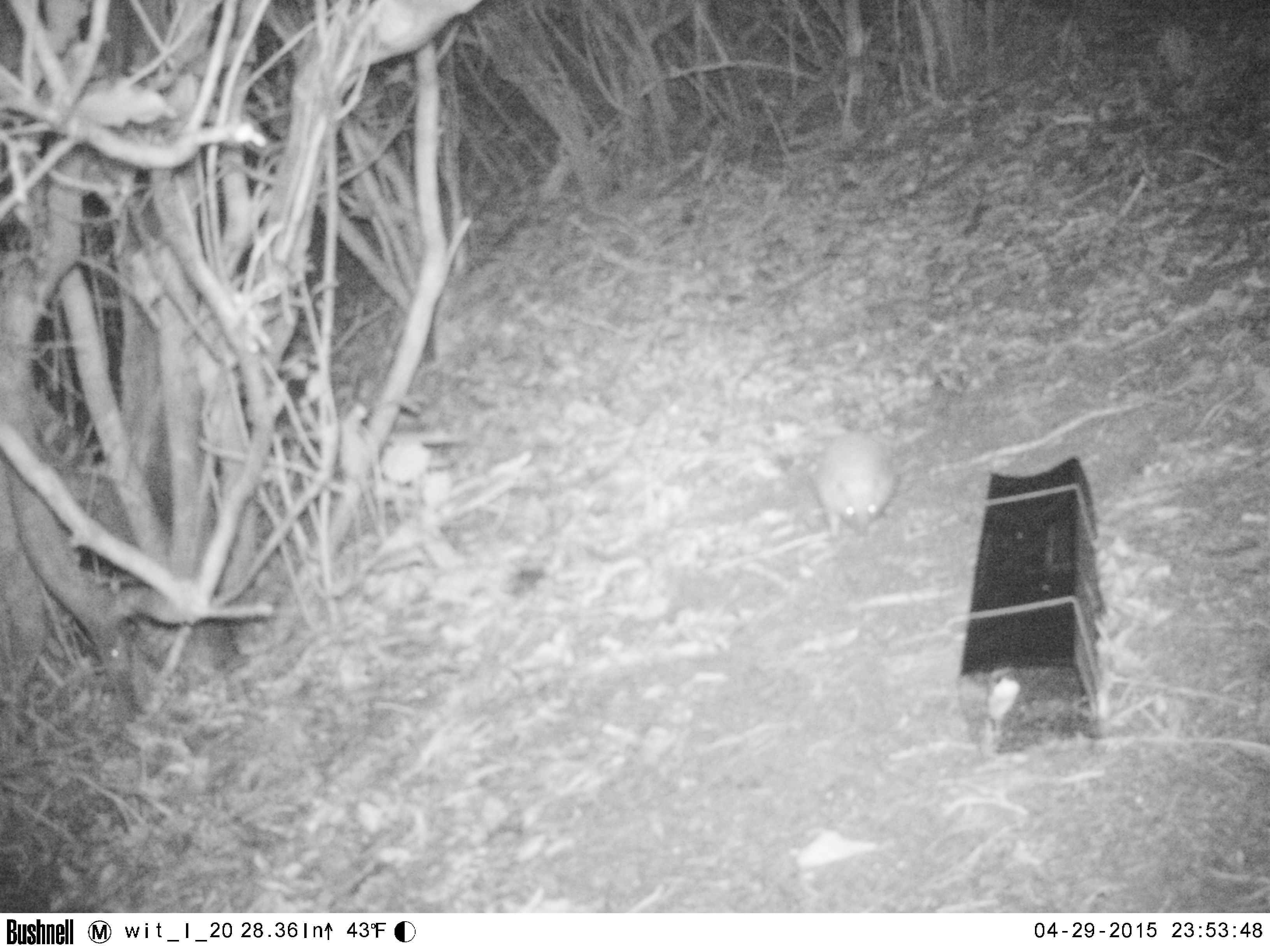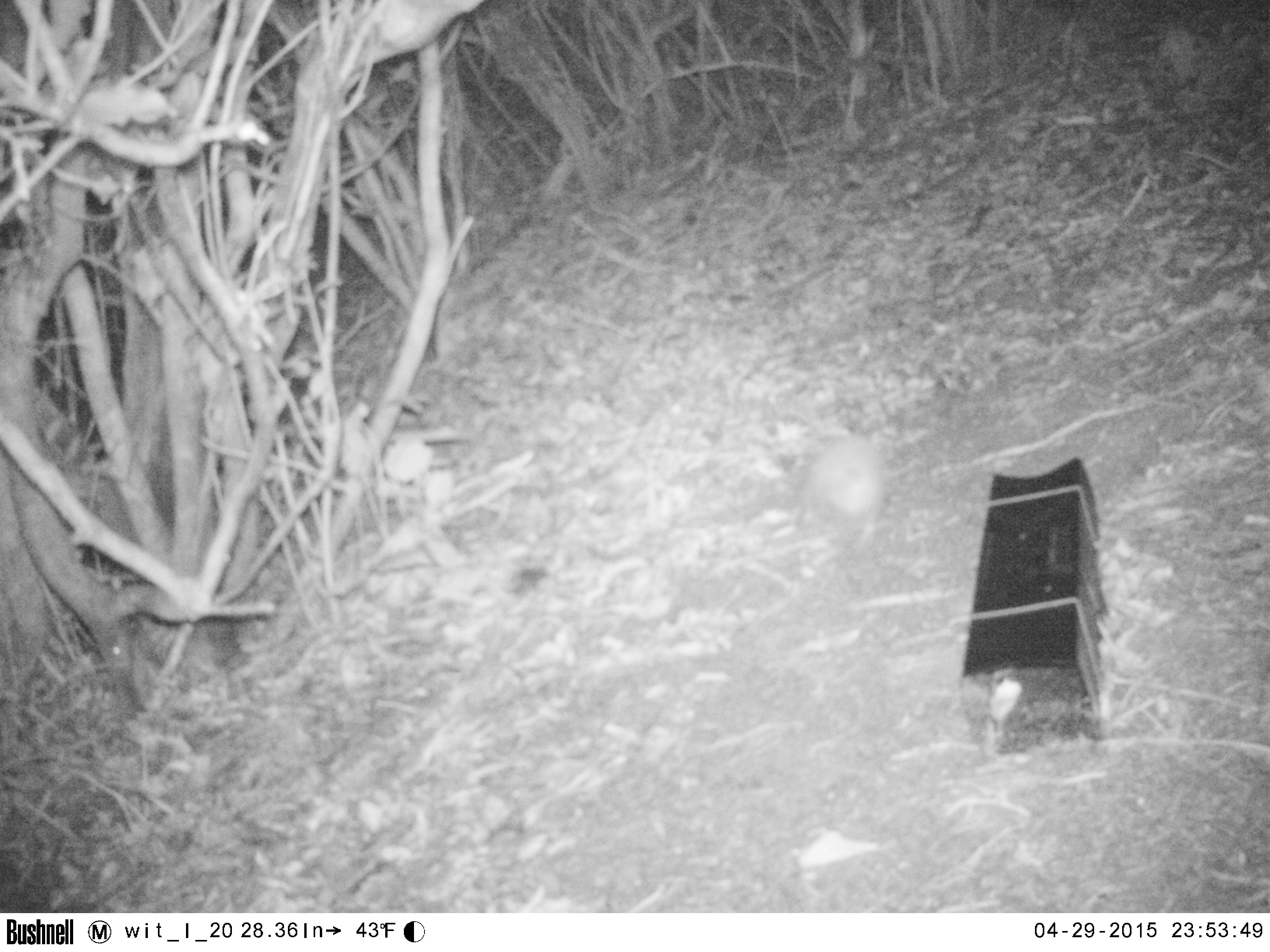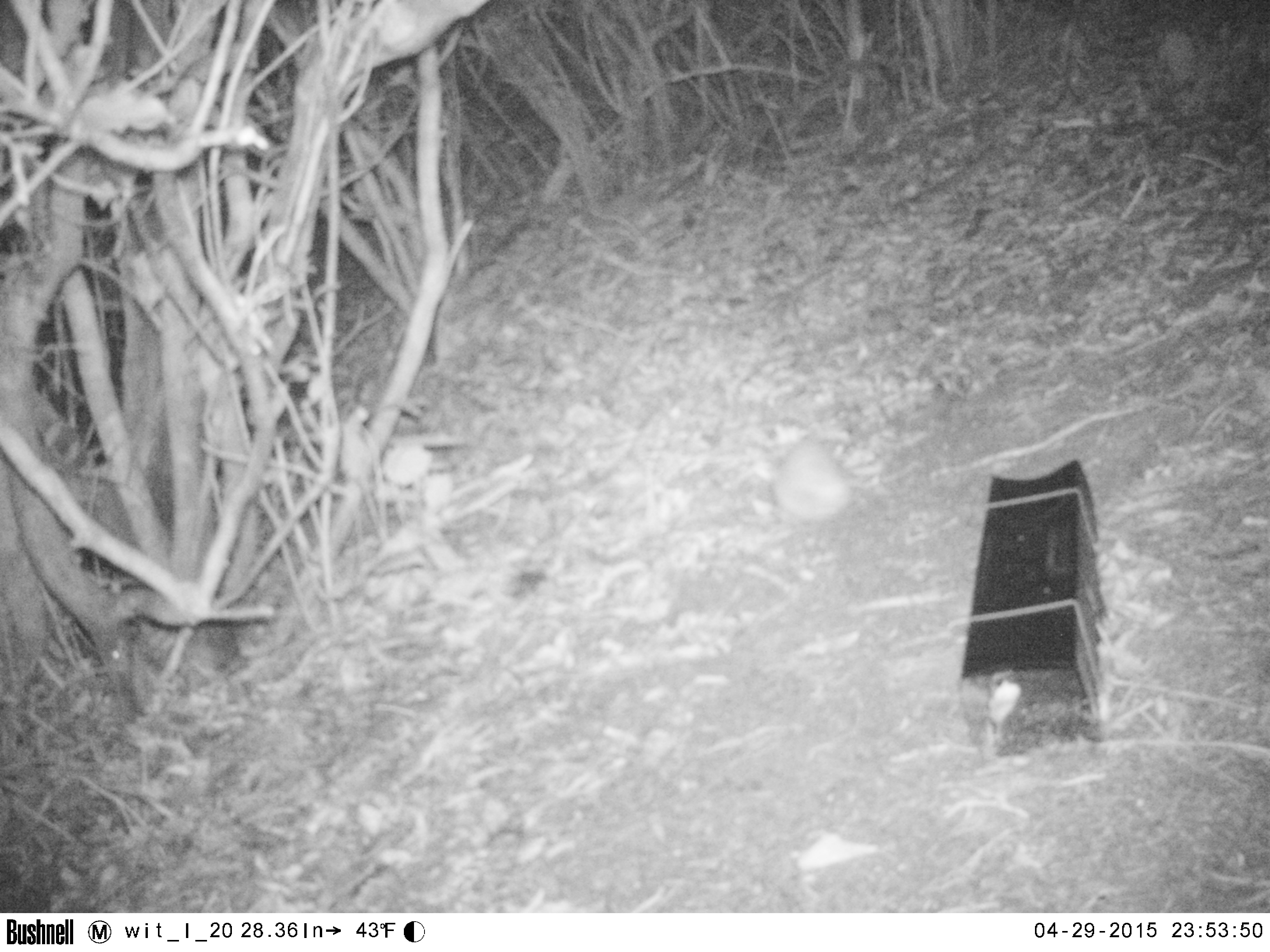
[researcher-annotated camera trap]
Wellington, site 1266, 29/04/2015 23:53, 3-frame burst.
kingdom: Animalia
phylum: Chordata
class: Mammalia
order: Eulipotyphla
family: Erinaceidae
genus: Erinaceus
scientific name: Erinaceus europaeus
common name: hedgehog